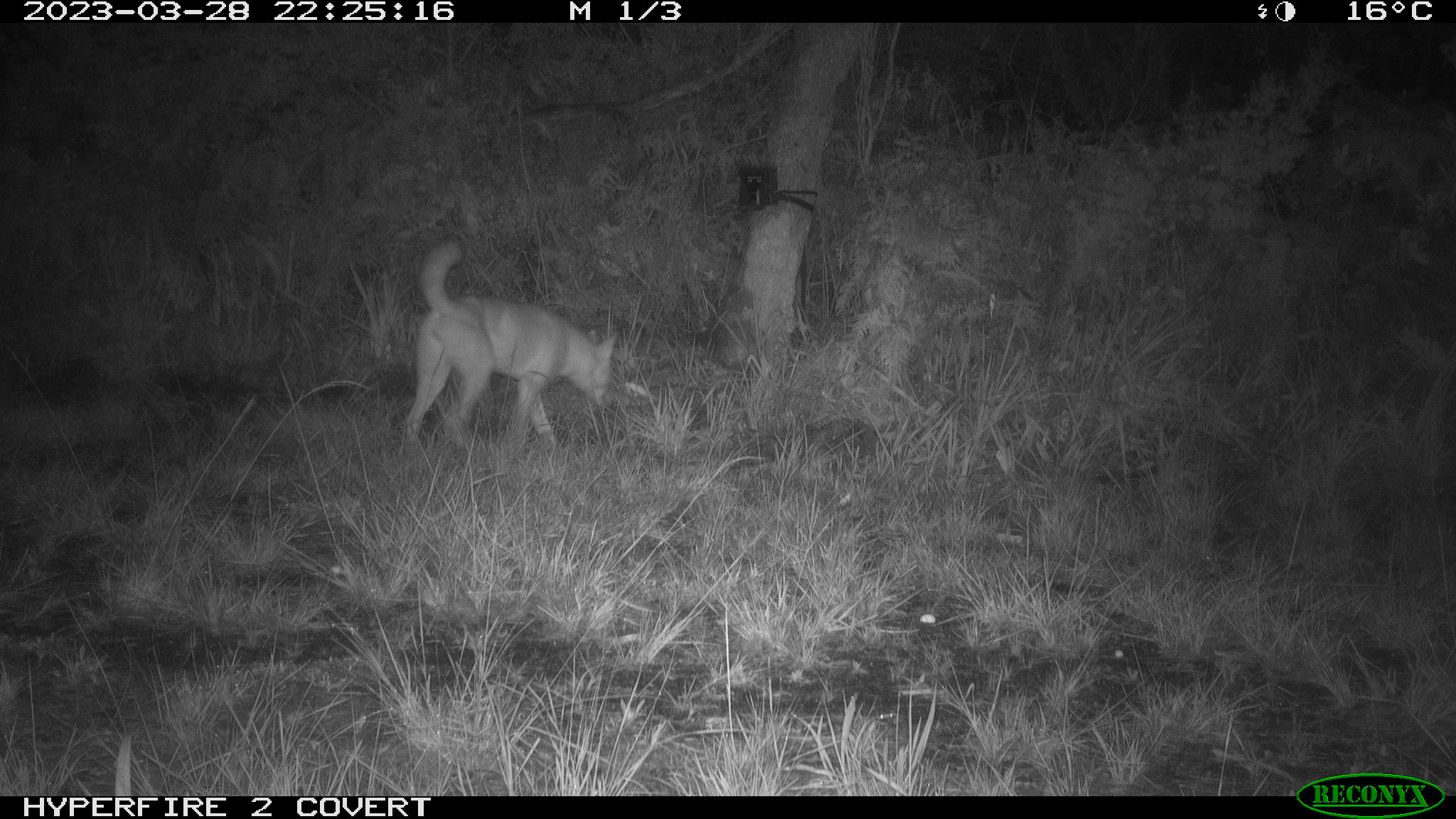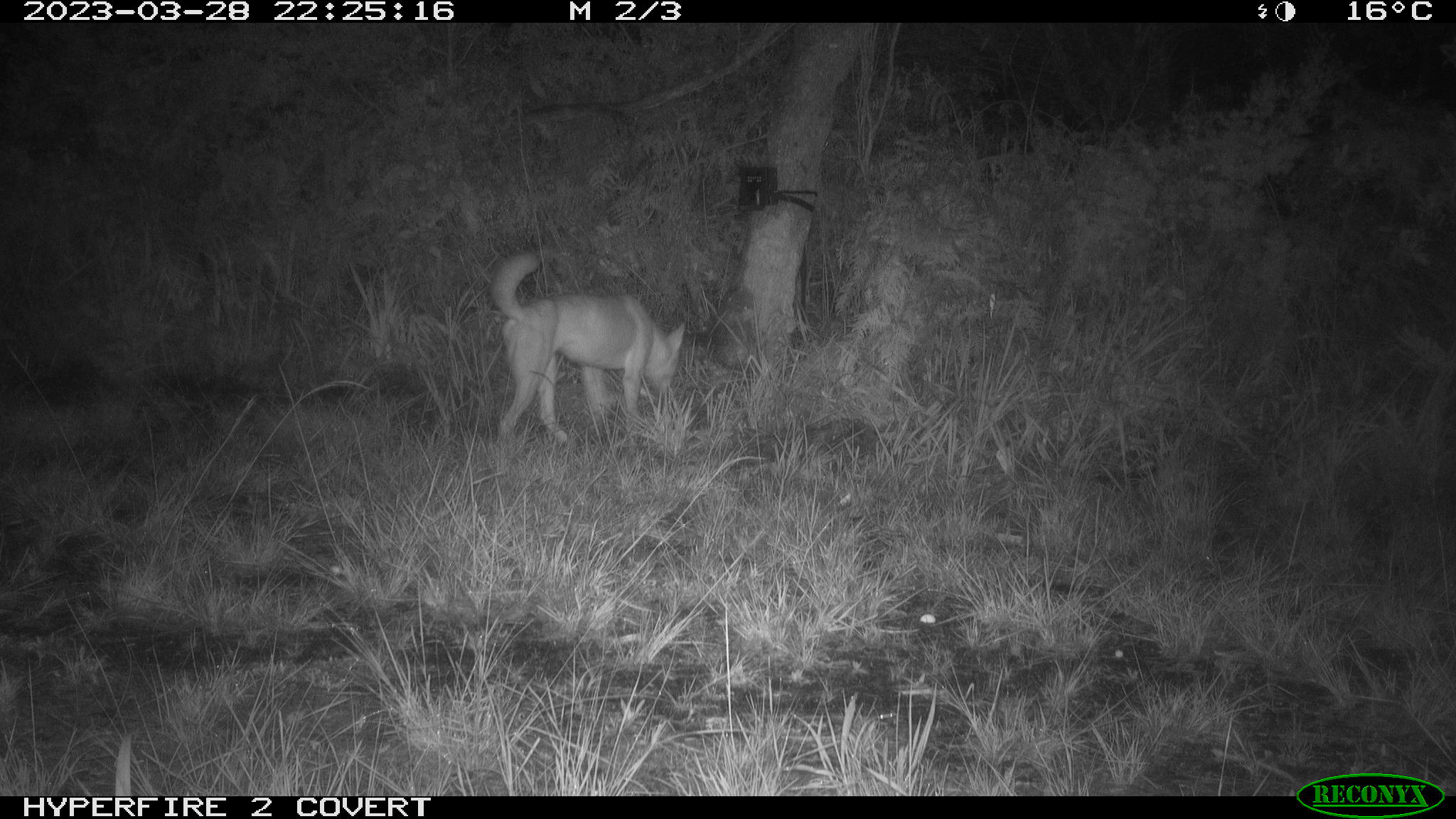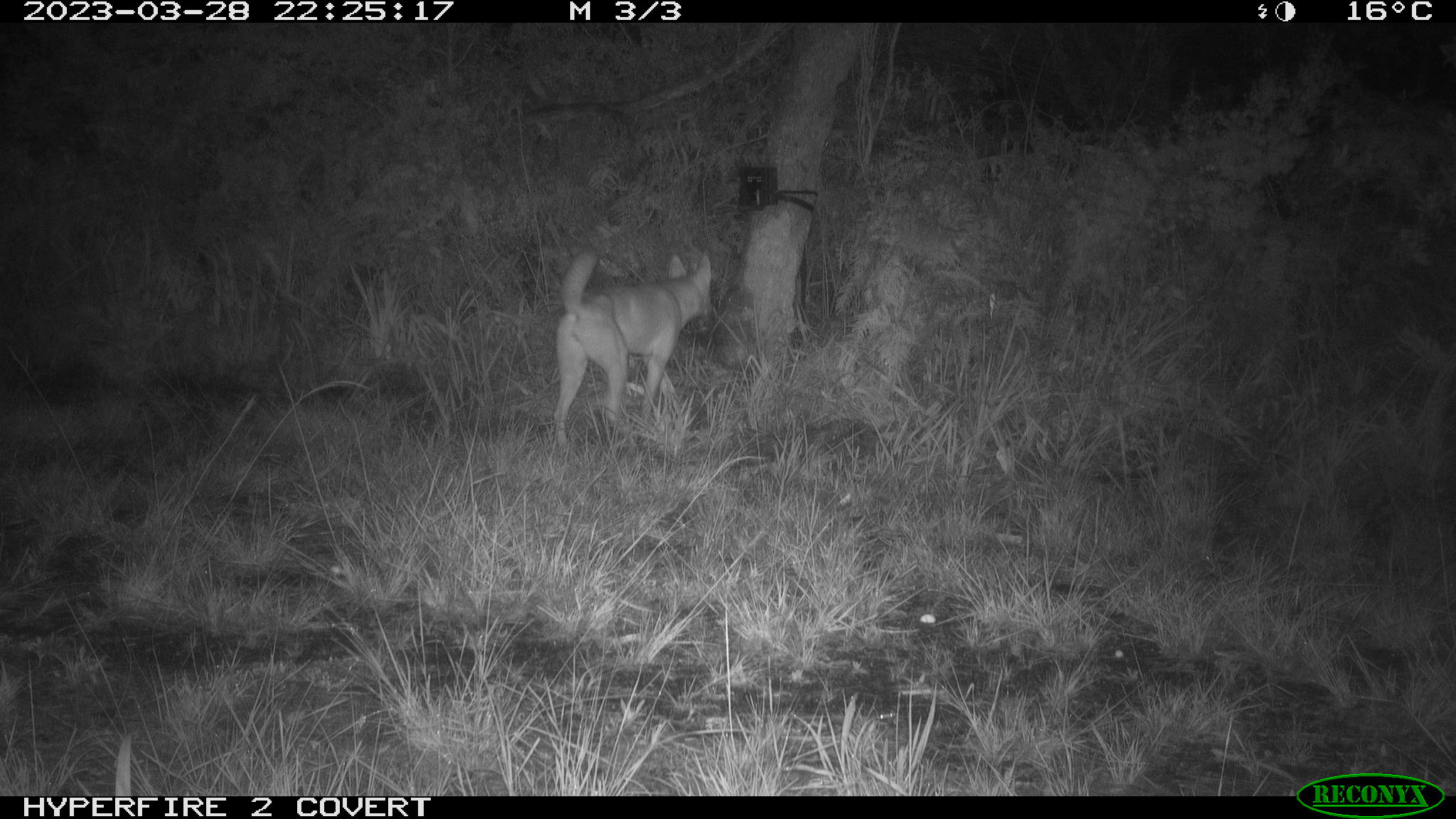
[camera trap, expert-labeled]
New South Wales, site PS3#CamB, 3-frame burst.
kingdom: Animalia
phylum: Chordata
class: Mammalia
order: Carnivora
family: Canidae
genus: Canis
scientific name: Canis familiaris dingo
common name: dingo